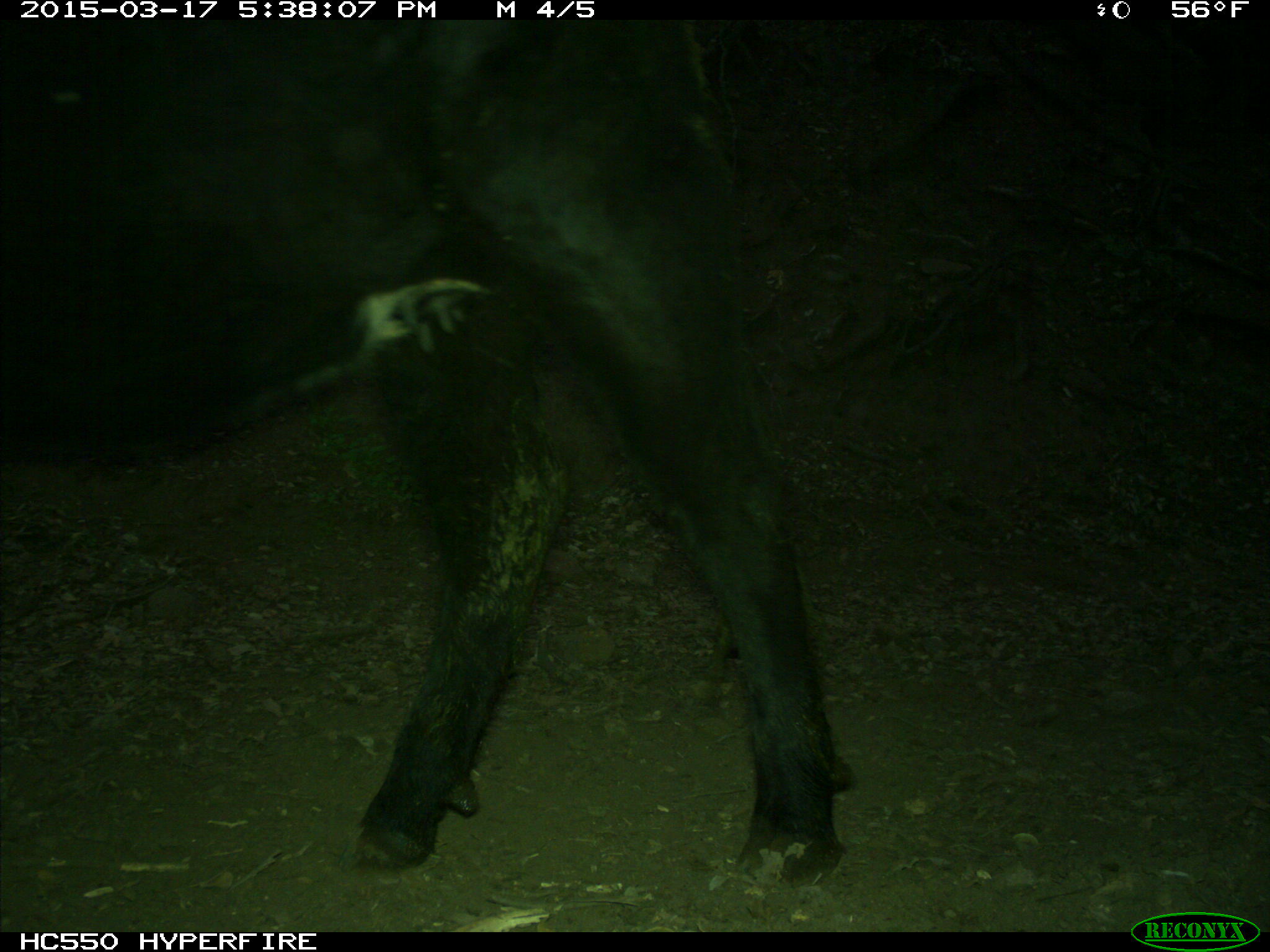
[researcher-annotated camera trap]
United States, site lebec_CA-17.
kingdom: Animalia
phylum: Chordata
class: Mammalia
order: Artiodactyla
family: Bovidae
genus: Bos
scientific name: Bos taurus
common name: domestic cow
Bos taurus (domestic cow).